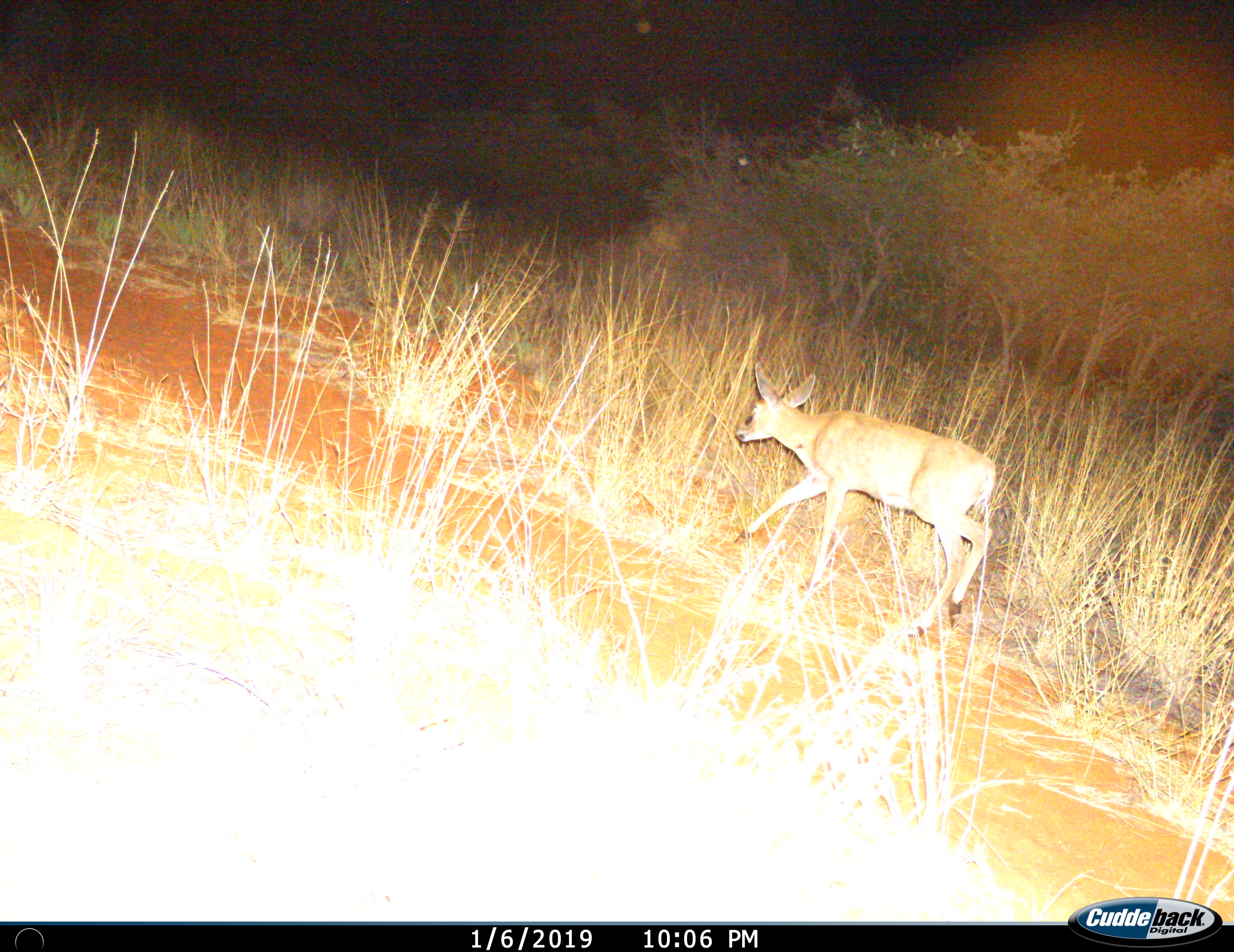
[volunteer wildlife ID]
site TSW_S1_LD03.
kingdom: Animalia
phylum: Chordata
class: Mammalia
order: Artiodactyla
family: Bovidae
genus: Sylvicapra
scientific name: Sylvicapra grimmia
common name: common duiker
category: duikercommongrey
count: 1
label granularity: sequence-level